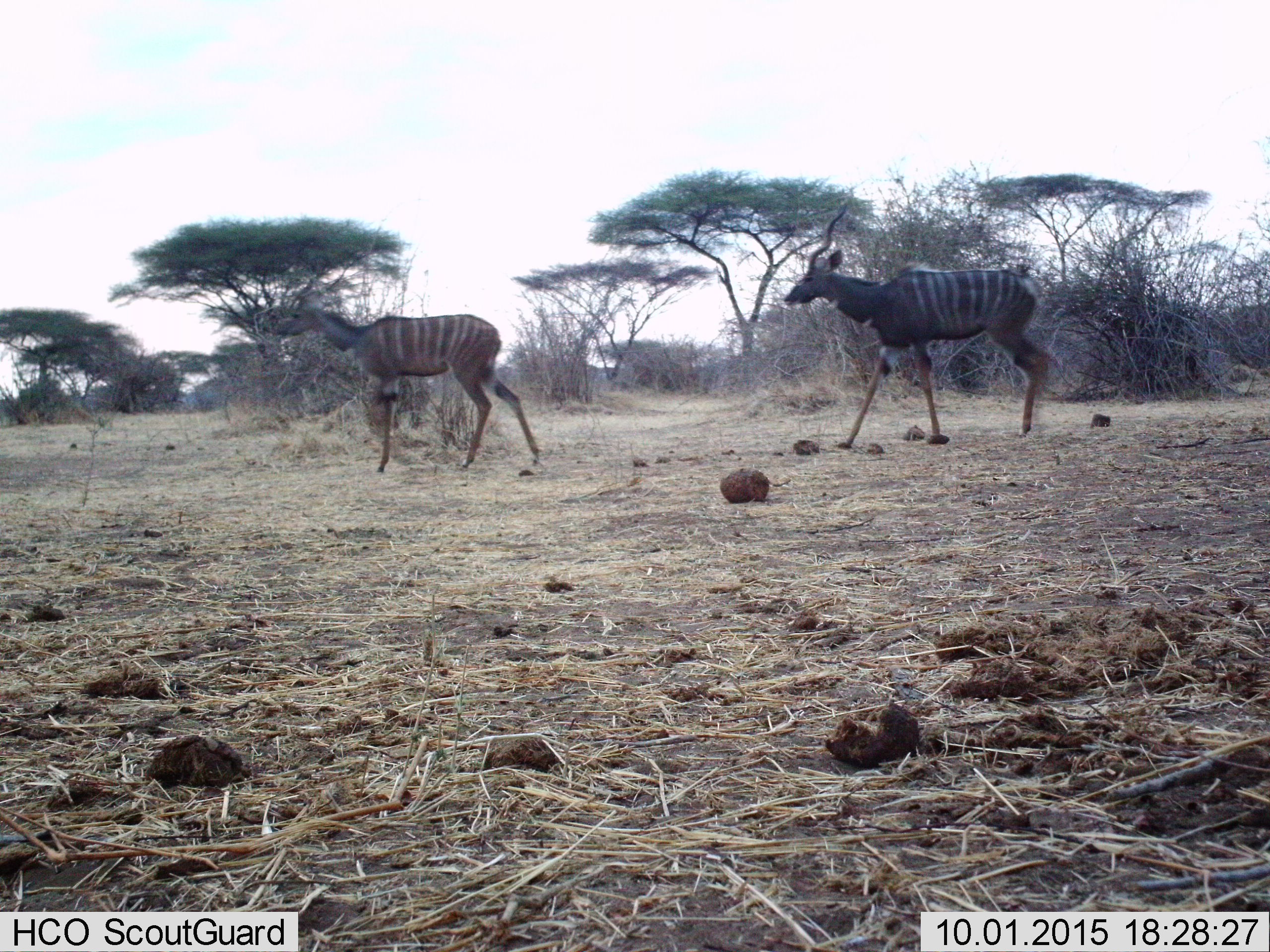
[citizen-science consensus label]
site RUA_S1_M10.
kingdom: Animalia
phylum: Chordata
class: Mammalia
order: Artiodactyla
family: Bovidae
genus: Tragelaphus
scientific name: Tragelaphus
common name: kudu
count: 2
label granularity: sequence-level